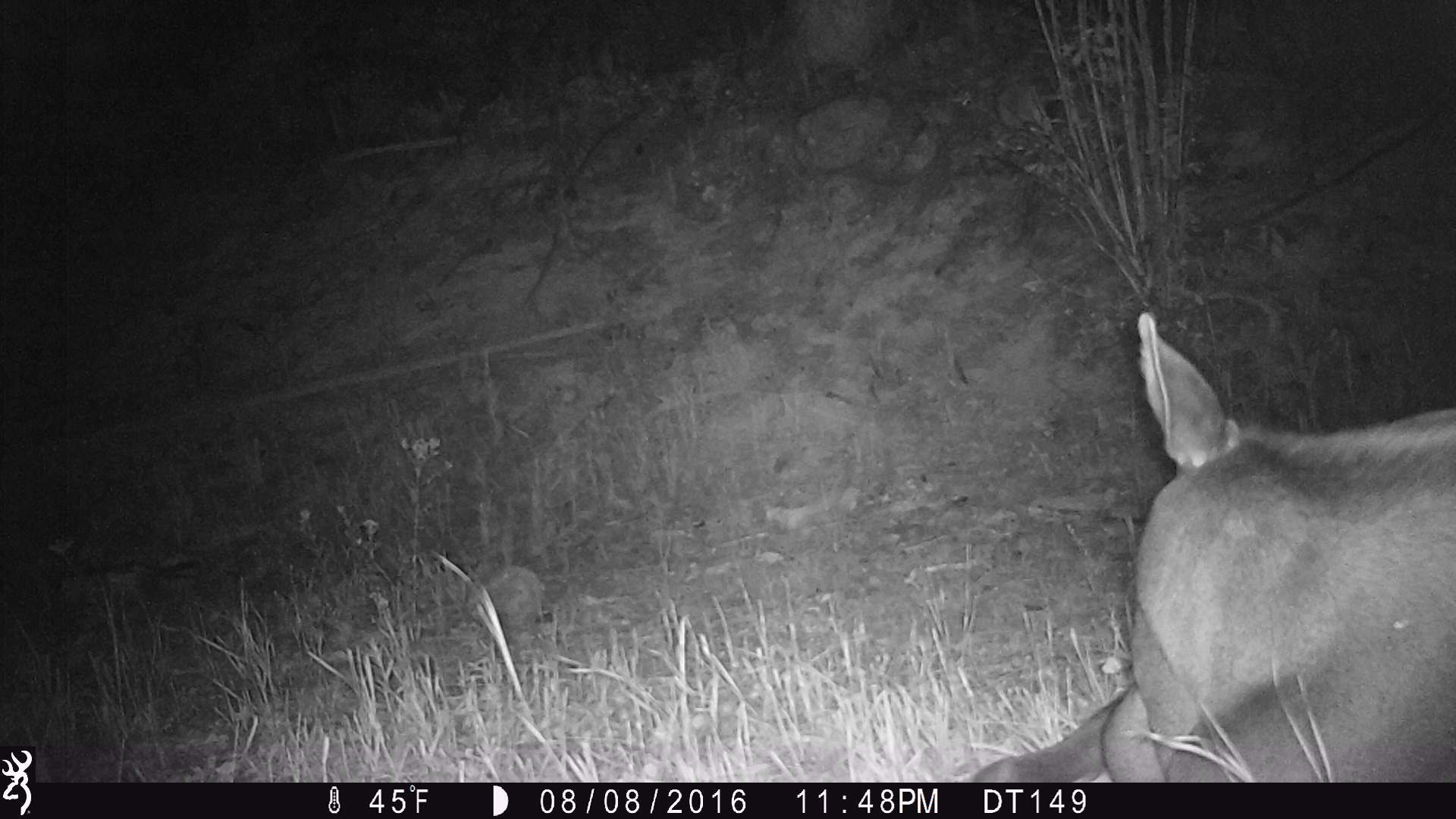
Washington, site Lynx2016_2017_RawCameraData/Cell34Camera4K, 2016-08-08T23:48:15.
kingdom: Animalia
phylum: Chordata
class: Mammalia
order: Artiodactyla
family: Cervidae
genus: Alces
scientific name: Alces alces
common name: moose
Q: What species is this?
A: Alces alces (moose).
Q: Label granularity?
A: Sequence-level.